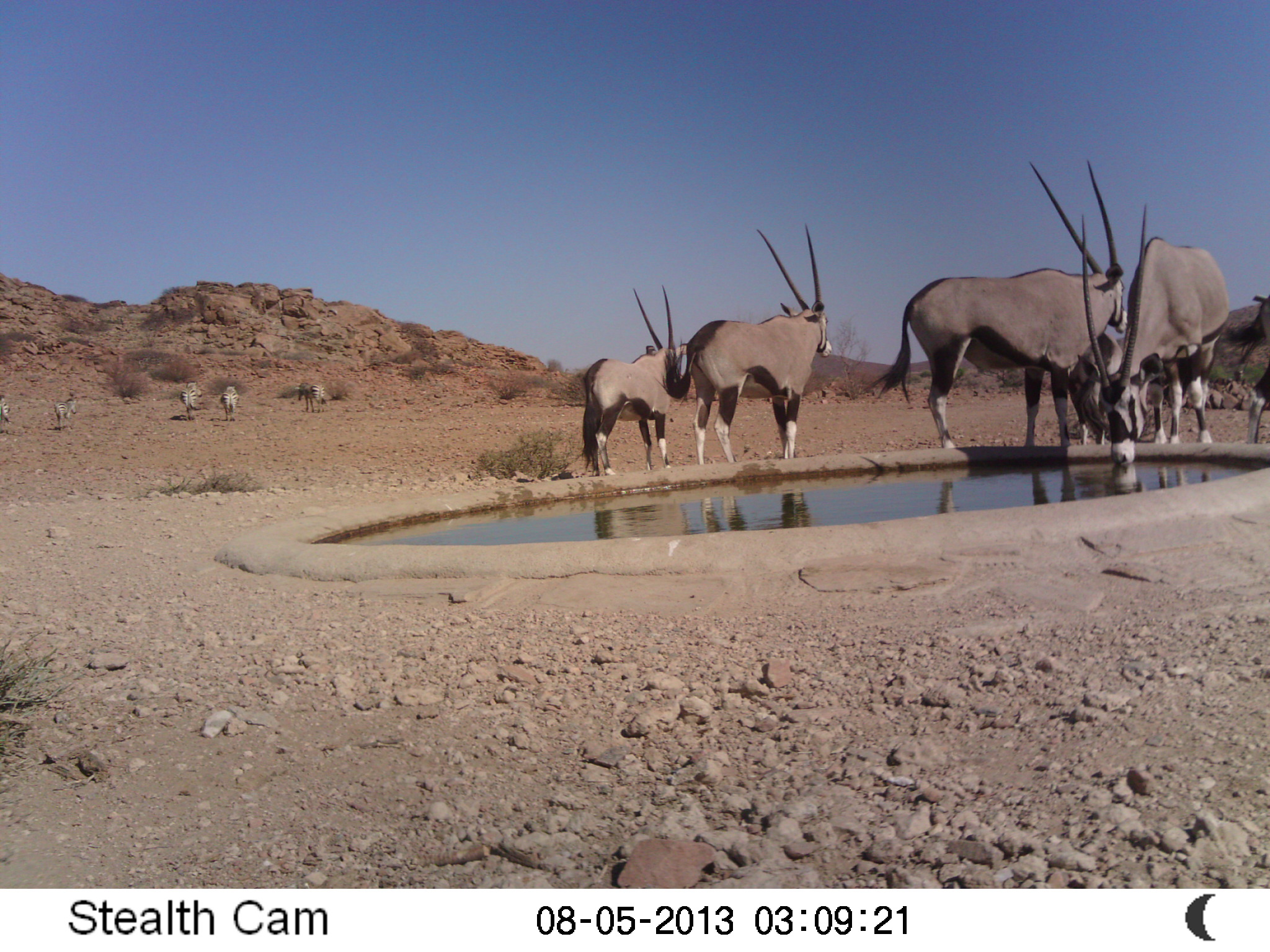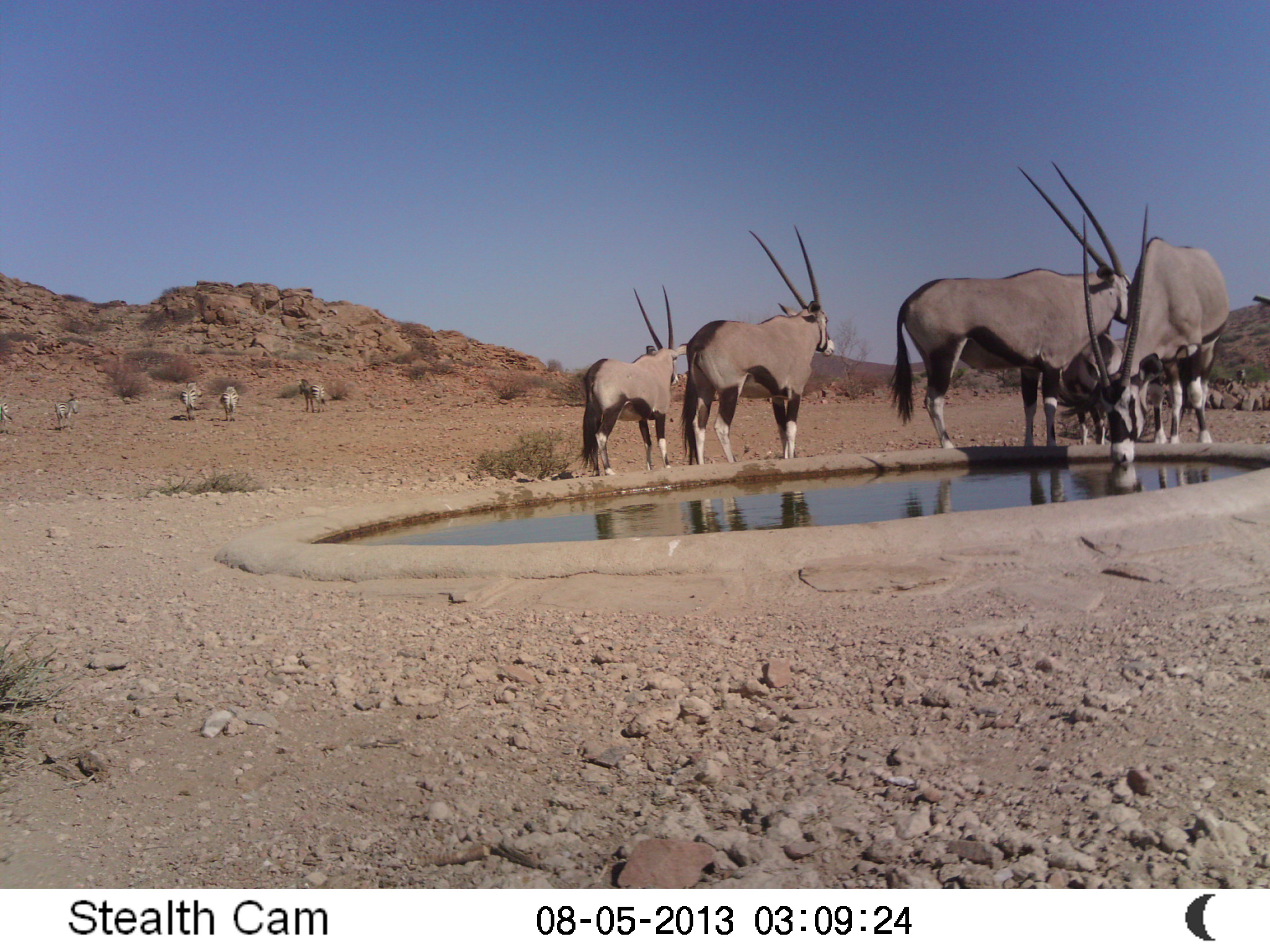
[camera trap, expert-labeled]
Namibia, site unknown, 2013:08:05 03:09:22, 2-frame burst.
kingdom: Animalia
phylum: Chordata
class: Mammalia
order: Artiodactyla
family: Bovidae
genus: Oryx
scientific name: Oryx gazella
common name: gemsbok